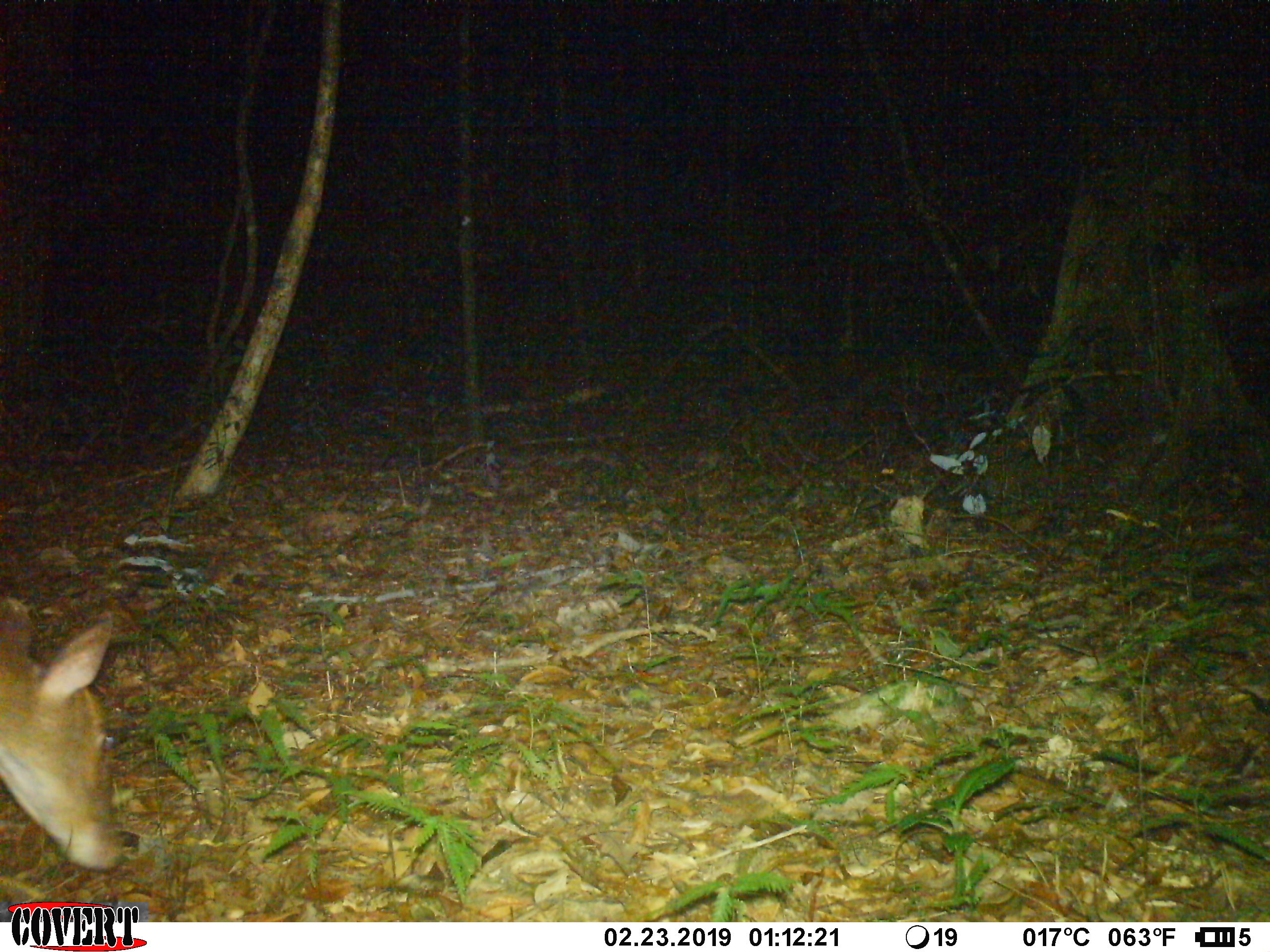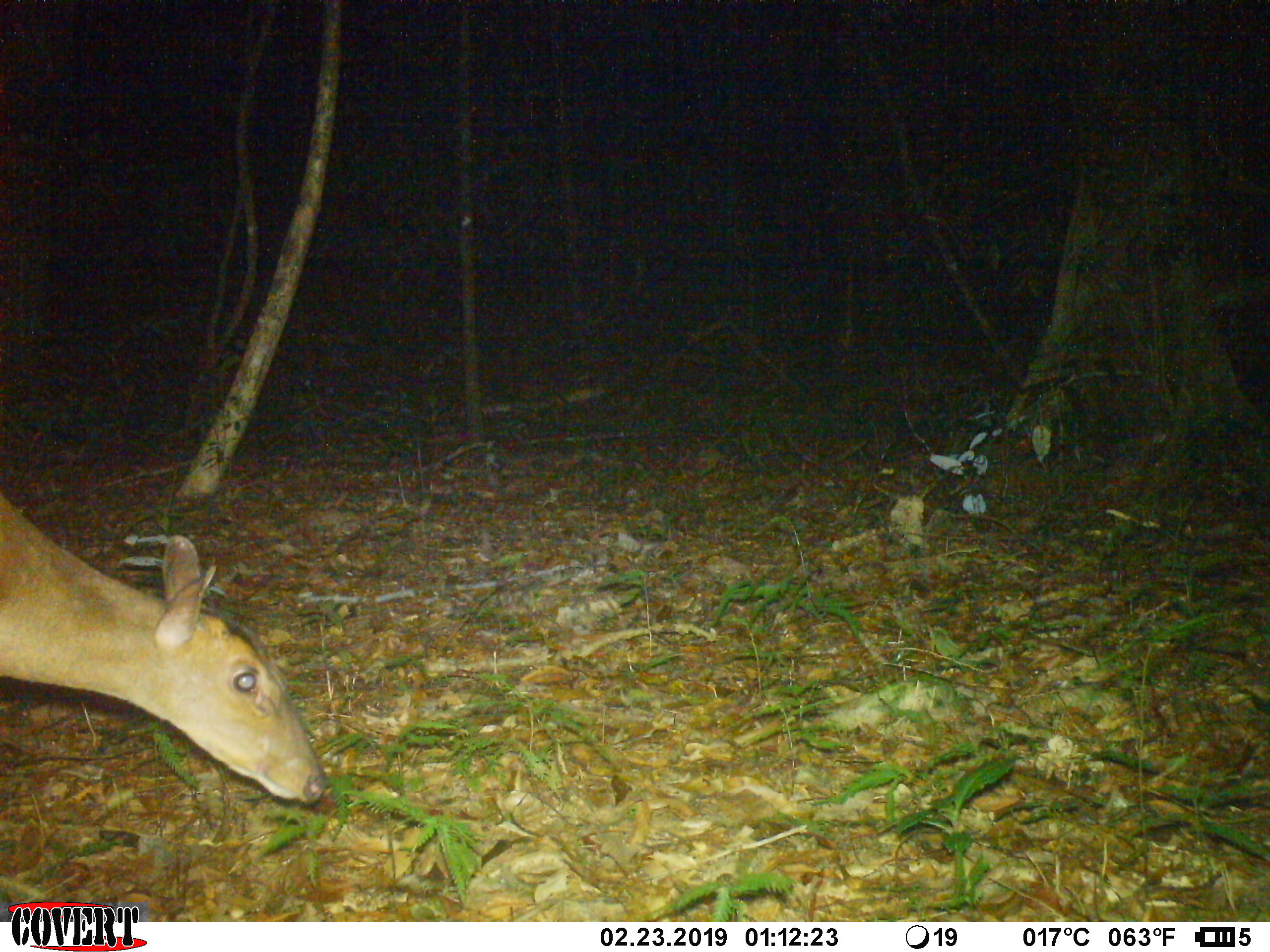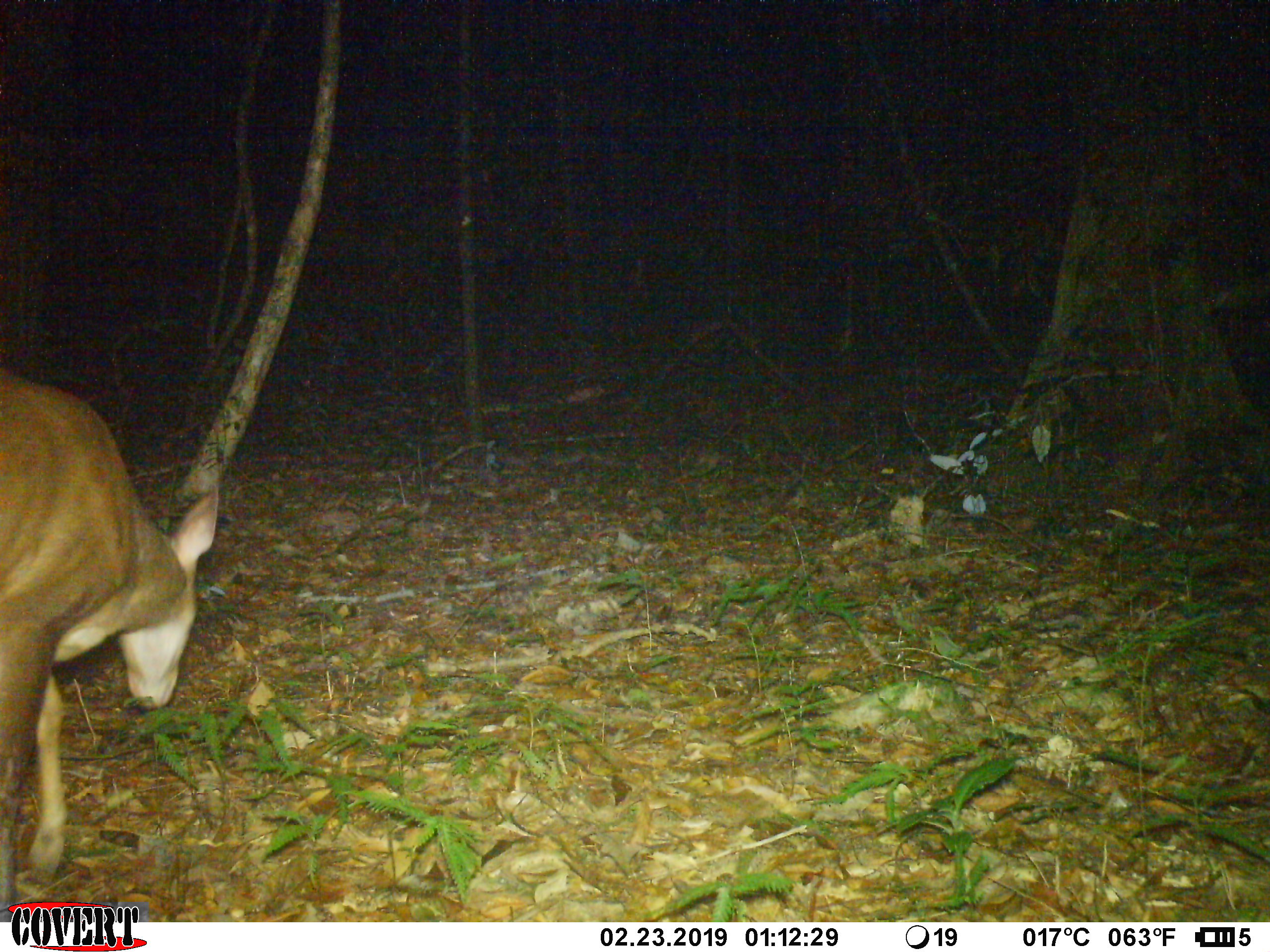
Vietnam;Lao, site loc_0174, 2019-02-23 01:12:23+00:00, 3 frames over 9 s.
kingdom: Animalia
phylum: Chordata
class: Mammalia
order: Artiodactyla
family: Cervidae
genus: Muntiacus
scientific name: Muntiacus vuquangensis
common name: large-antlered muntjac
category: large antlered muntjac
Large antlered muntjac (large-antlered muntjac) (Muntiacus vuquangensis). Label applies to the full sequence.